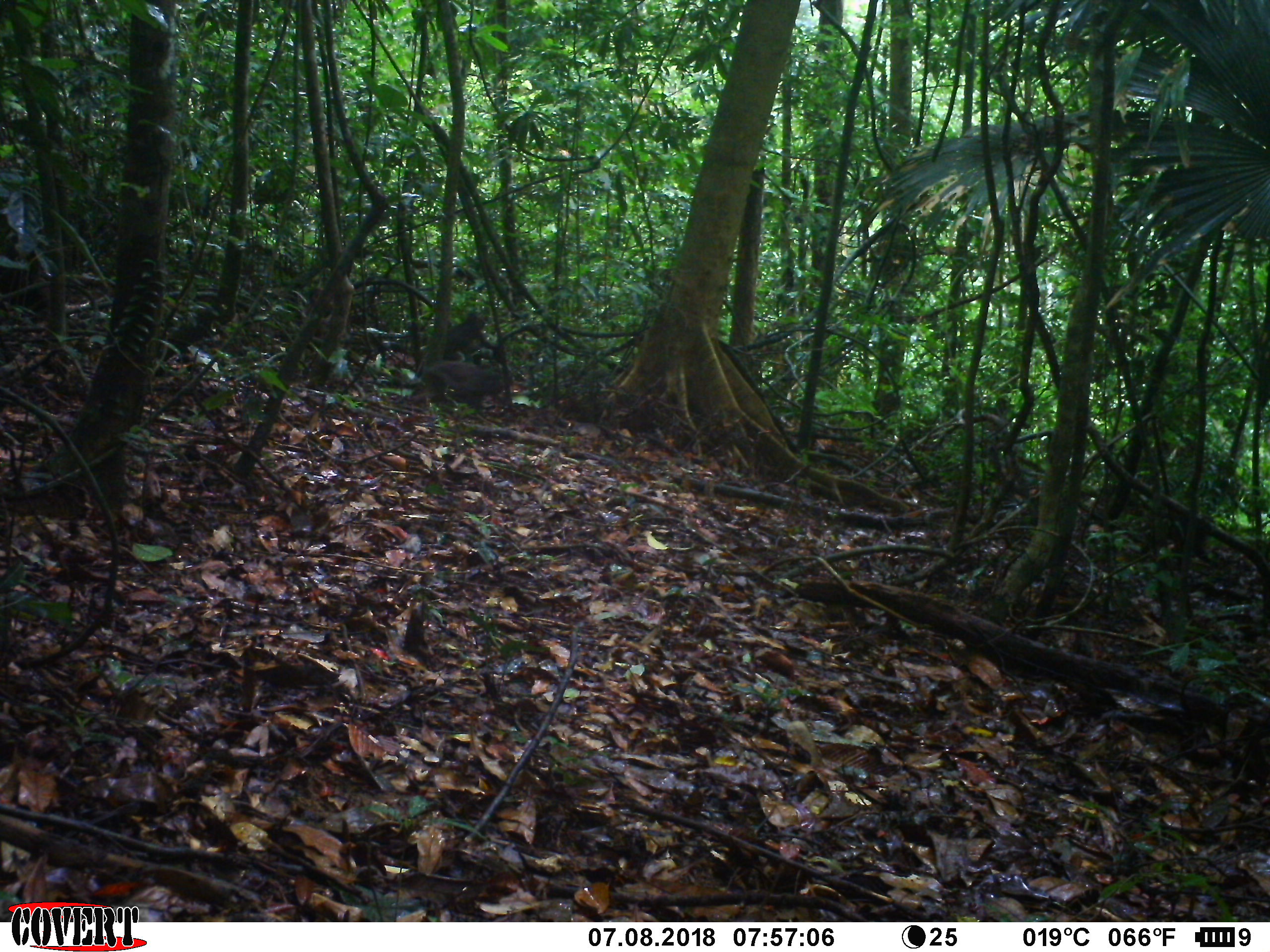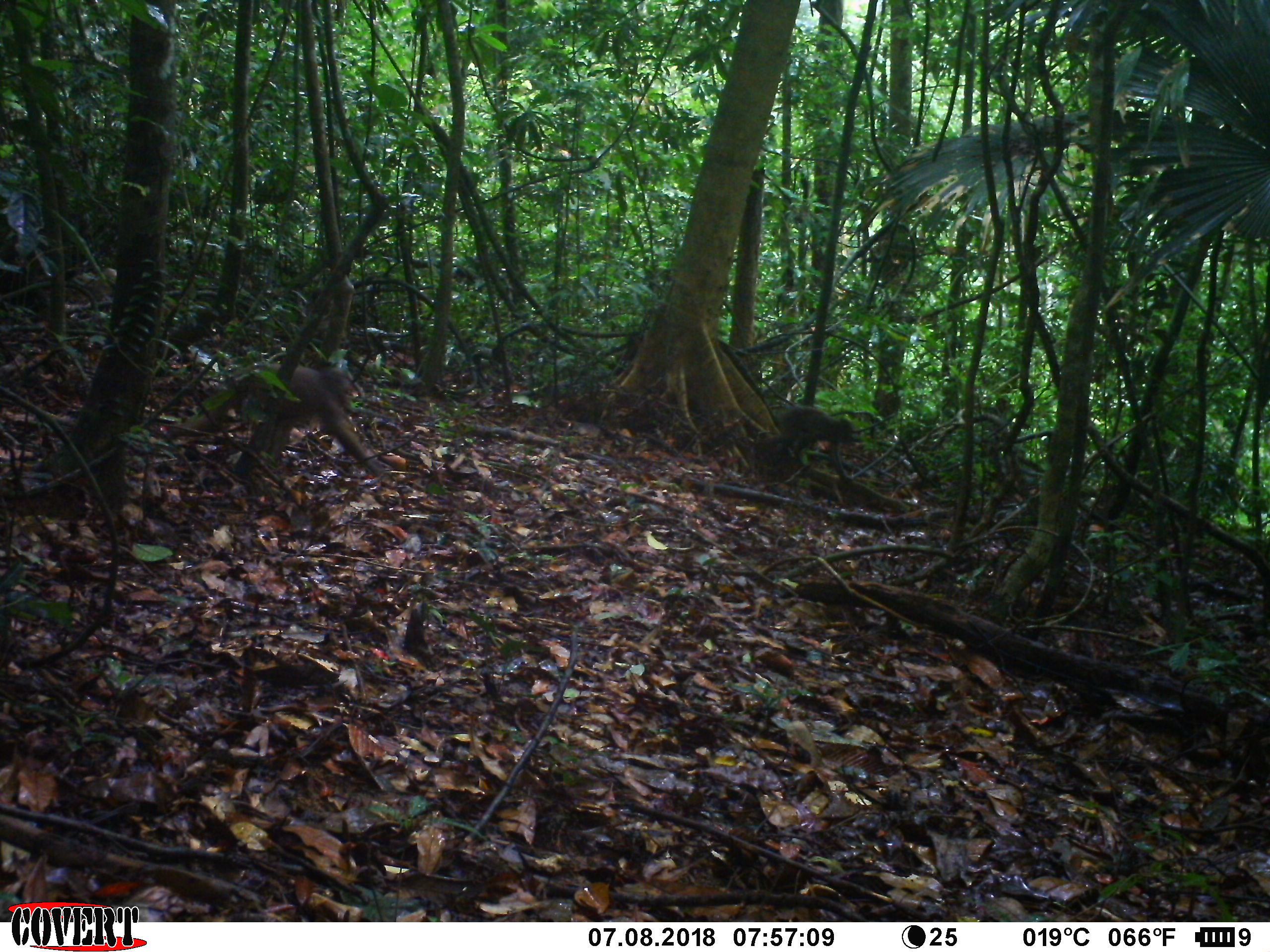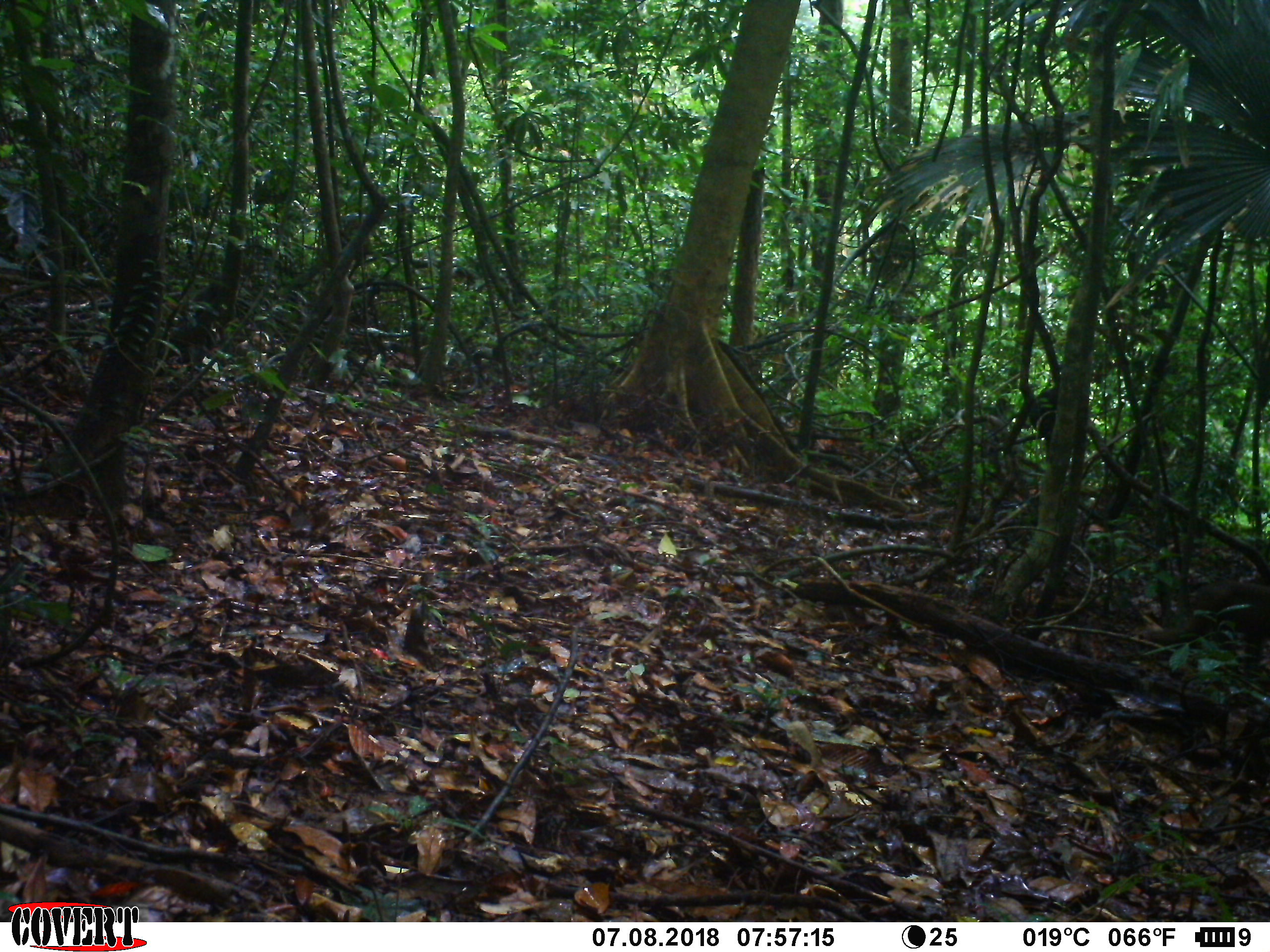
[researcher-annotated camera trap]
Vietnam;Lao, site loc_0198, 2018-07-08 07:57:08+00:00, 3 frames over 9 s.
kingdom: Animalia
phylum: Chordata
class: Mammalia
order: Primates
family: Cercopithecidae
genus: Macaca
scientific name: Macaca arctoides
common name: stump-tailed macaque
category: stump tailed macaque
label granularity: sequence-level